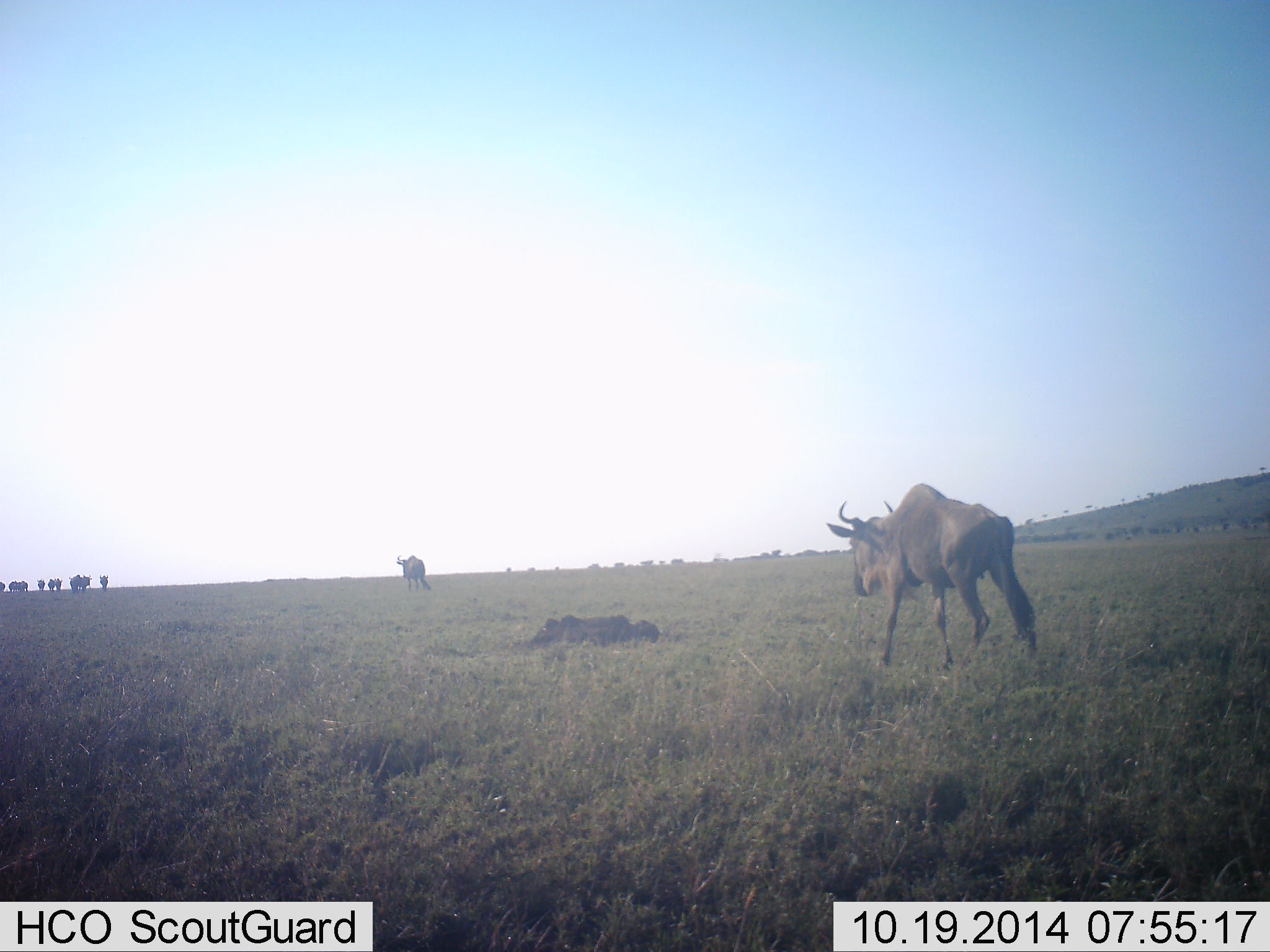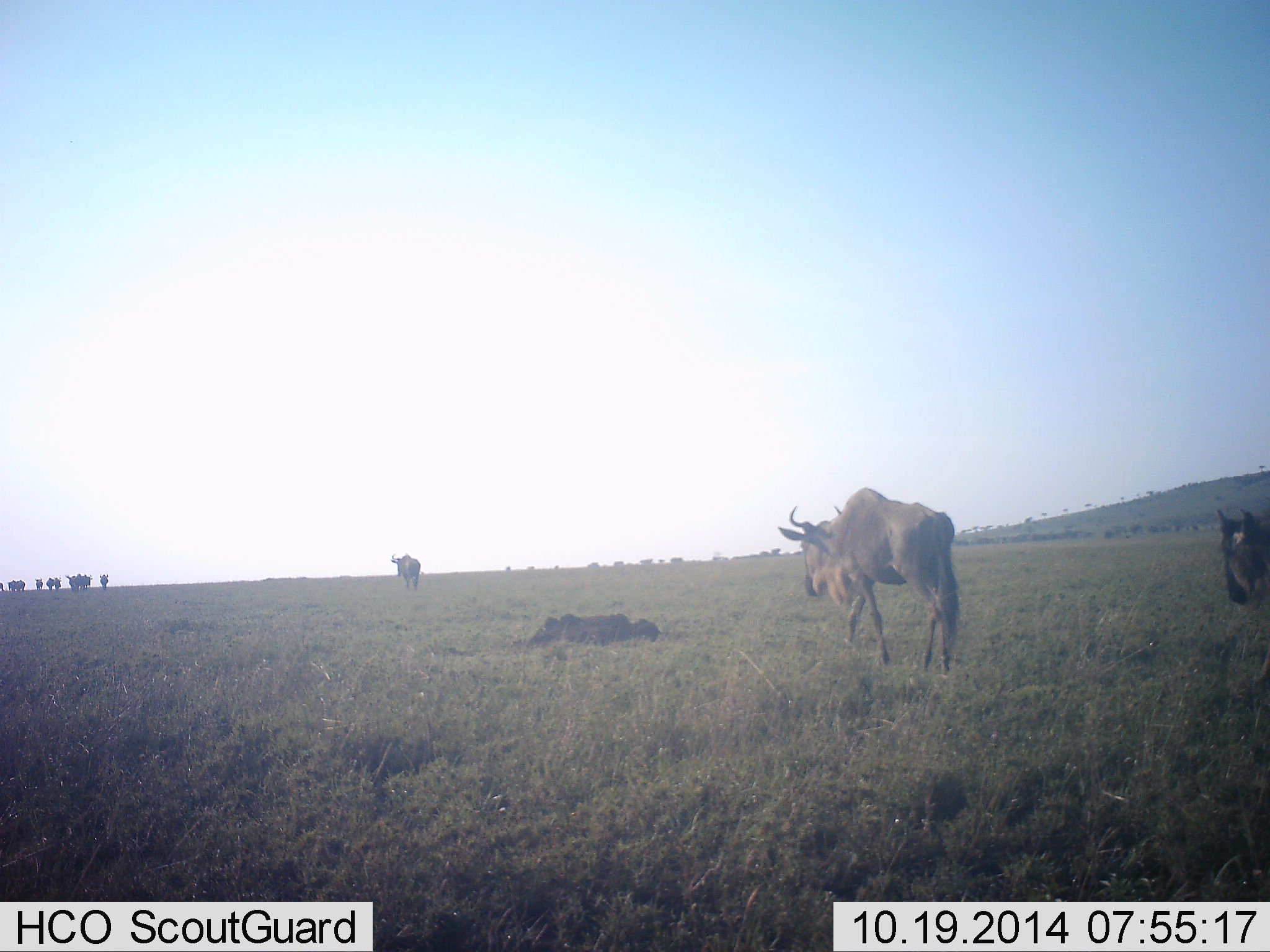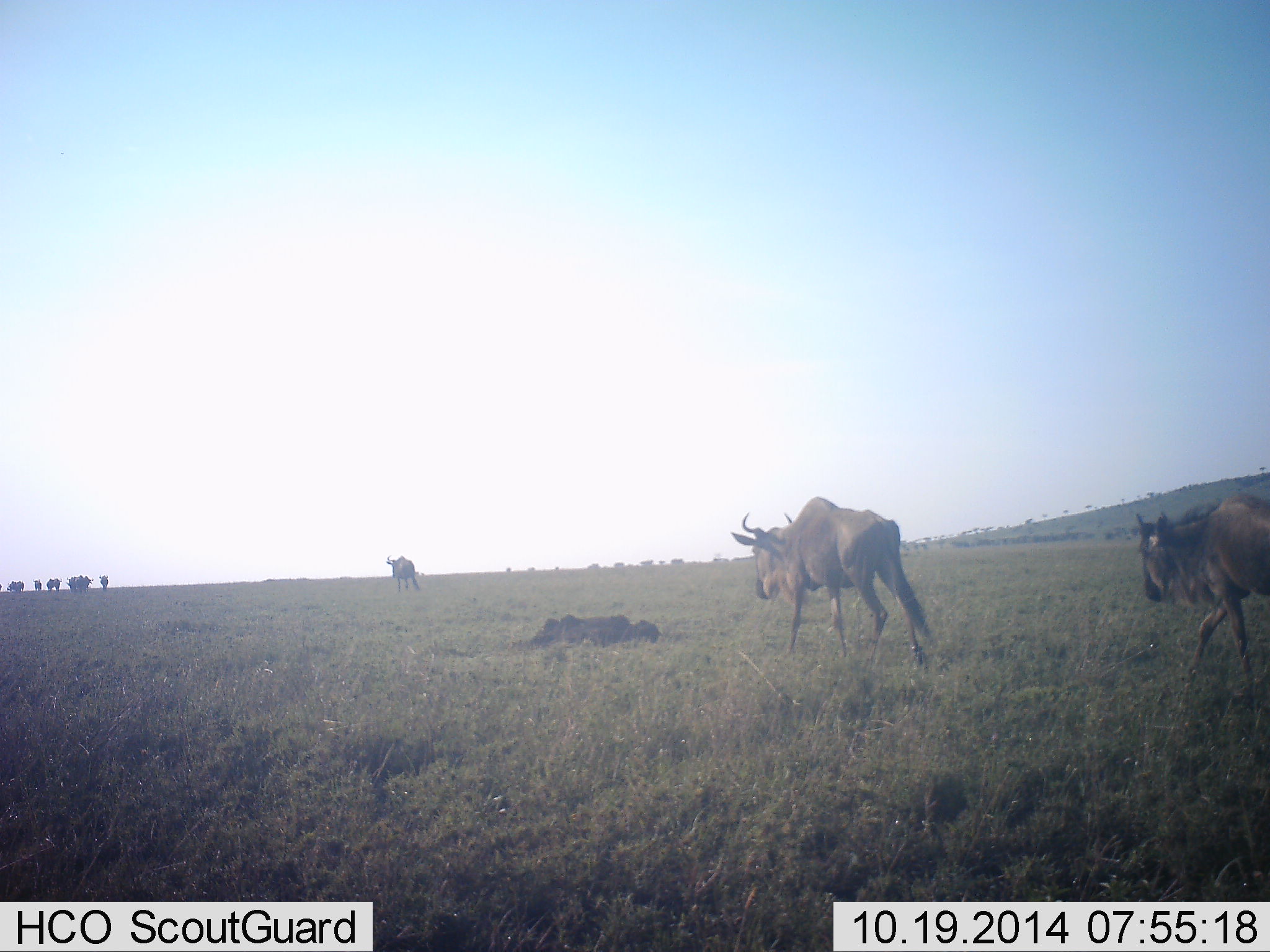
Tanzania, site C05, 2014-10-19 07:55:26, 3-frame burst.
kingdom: Animalia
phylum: Chordata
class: Mammalia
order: Artiodactyla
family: Bovidae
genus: Connochaetes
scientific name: Connochaetes taurinus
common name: blue wildebeest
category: wildebeest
Wildebeest (blue wildebeest) (Connochaetes taurinus), count 3. Behavior (volunteer vote fractions): standing 10%, resting 0%, moving 100%, interacting 0%. Young present (vote fraction): 0%. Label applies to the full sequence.